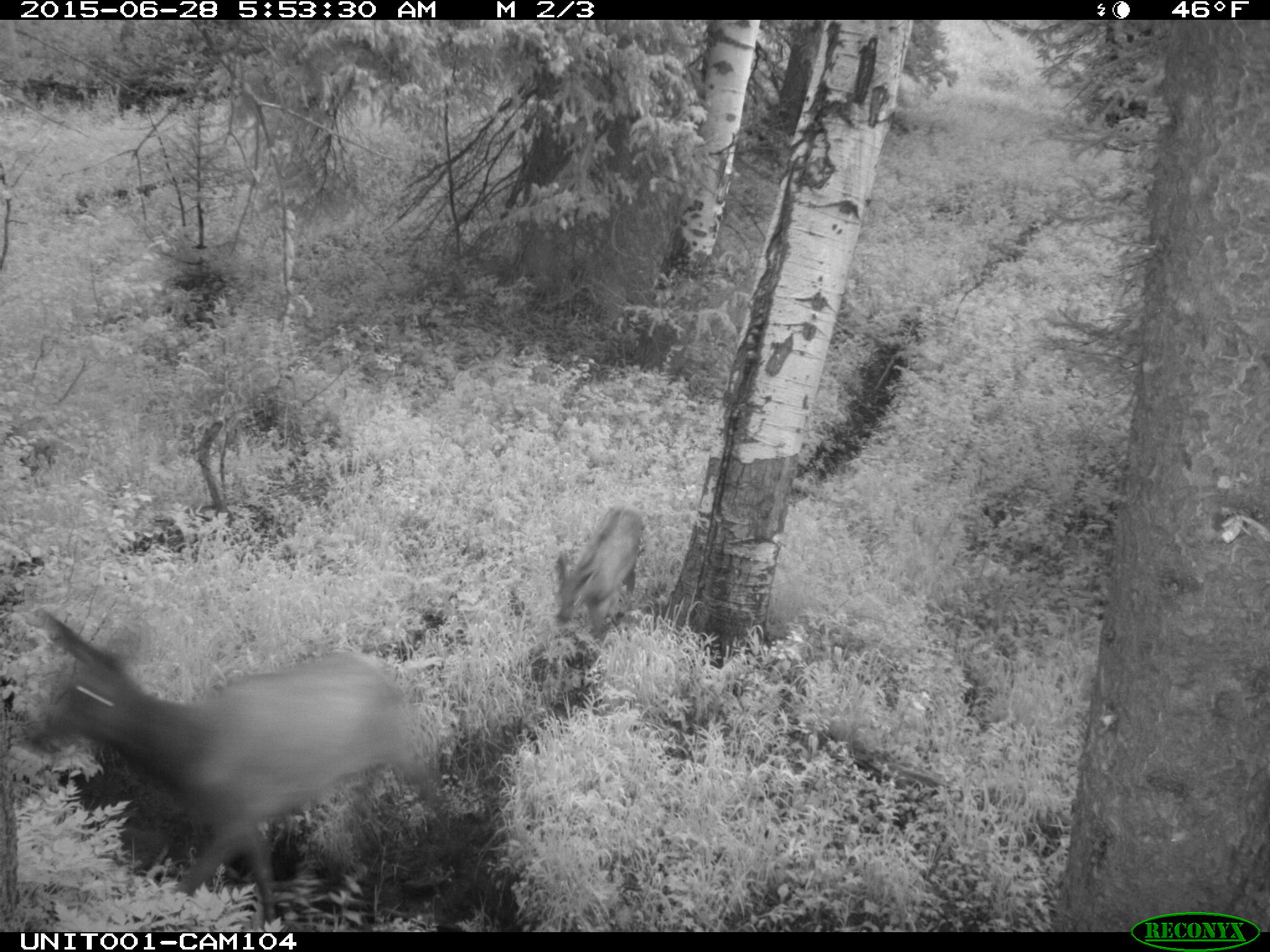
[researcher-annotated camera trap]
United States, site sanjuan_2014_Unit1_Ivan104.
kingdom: Animalia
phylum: Chordata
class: Mammalia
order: Artiodactyla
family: Cervidae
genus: Cervus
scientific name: Cervus elaphus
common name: red deer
Cervus elaphus (red deer).